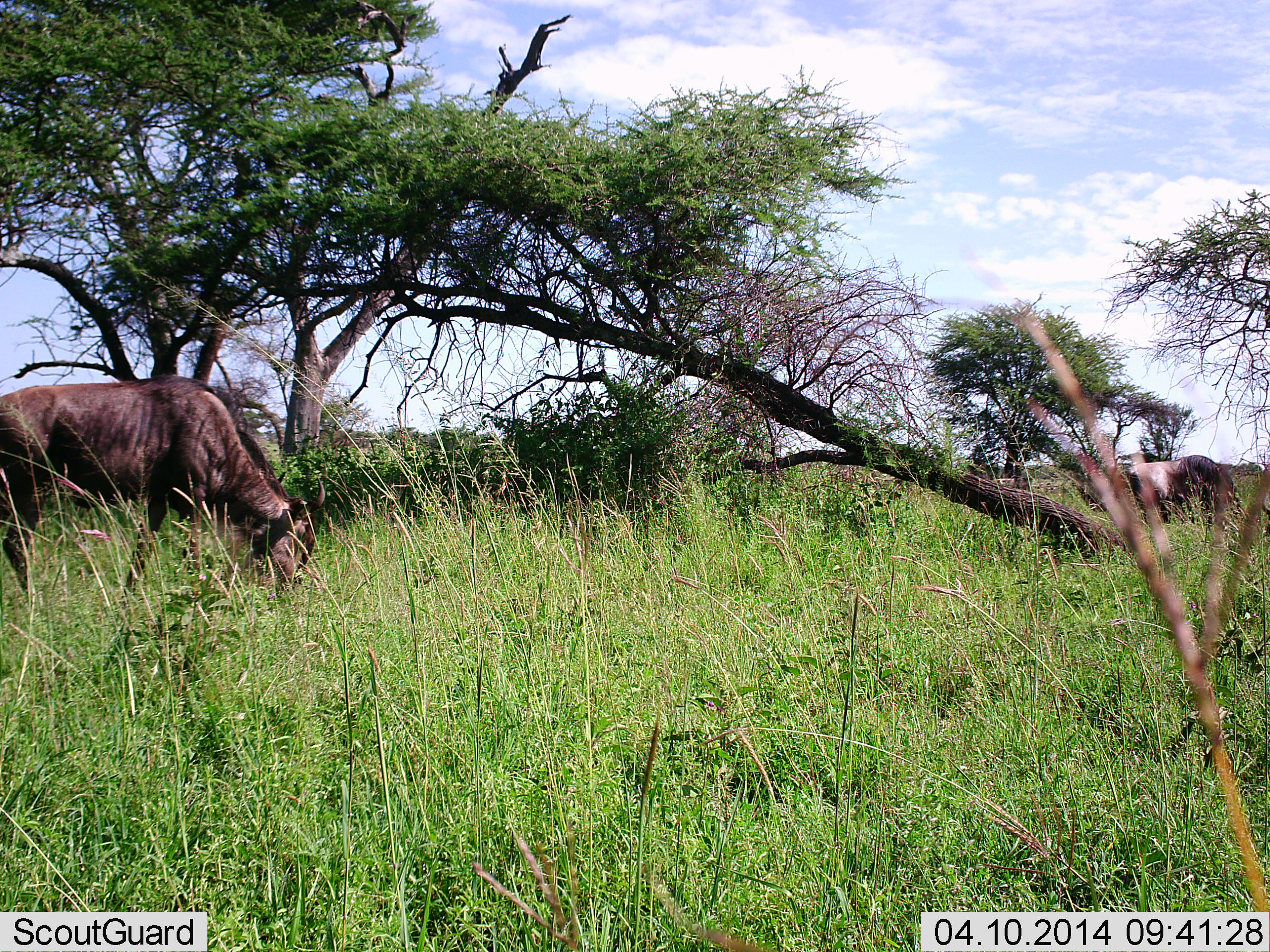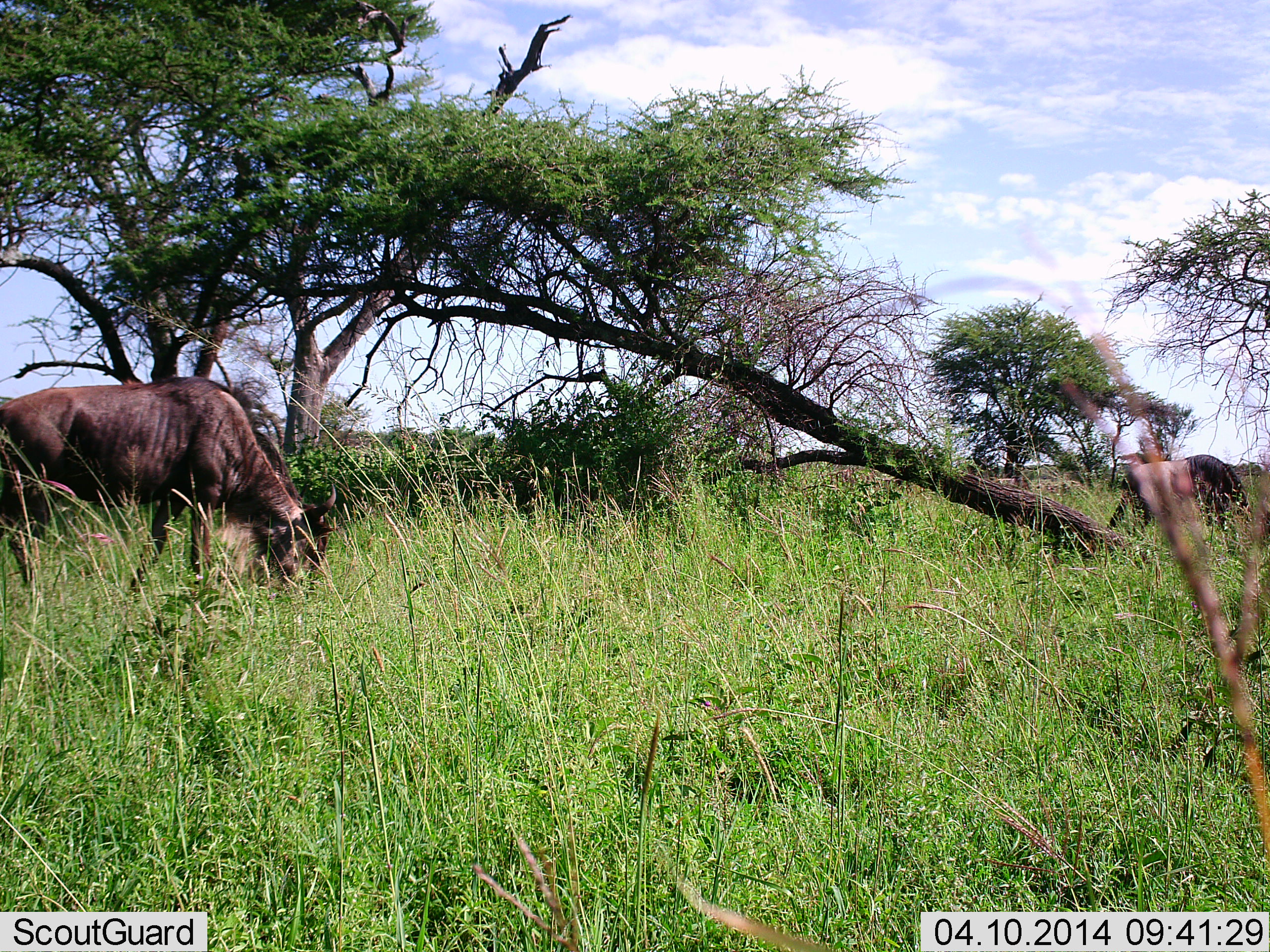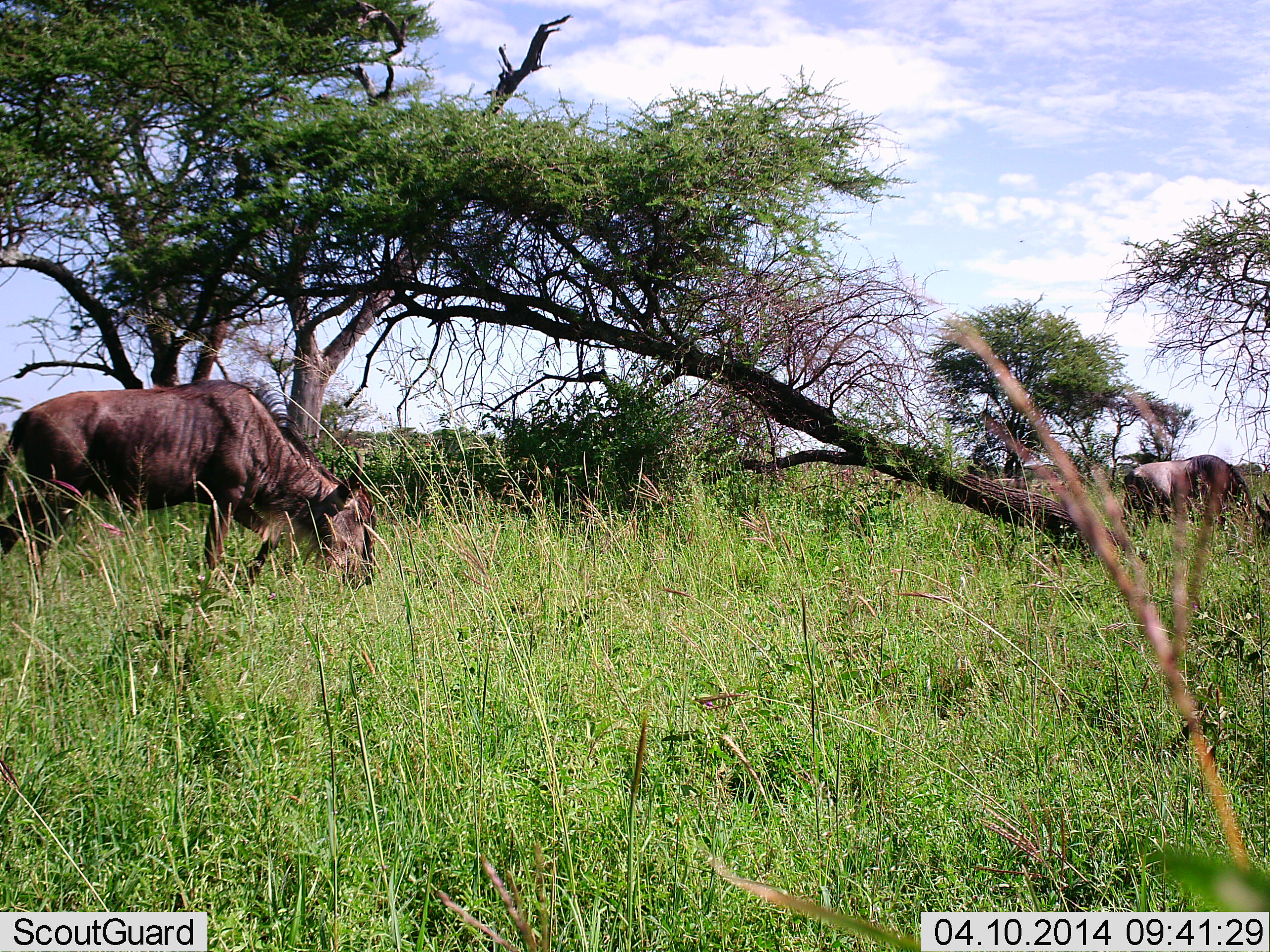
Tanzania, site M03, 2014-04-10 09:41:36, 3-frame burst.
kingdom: Animalia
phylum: Chordata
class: Mammalia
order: Artiodactyla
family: Bovidae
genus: Connochaetes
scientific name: Connochaetes taurinus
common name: blue wildebeest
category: wildebeest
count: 2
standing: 20%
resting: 0%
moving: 10%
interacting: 0%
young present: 0%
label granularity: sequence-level